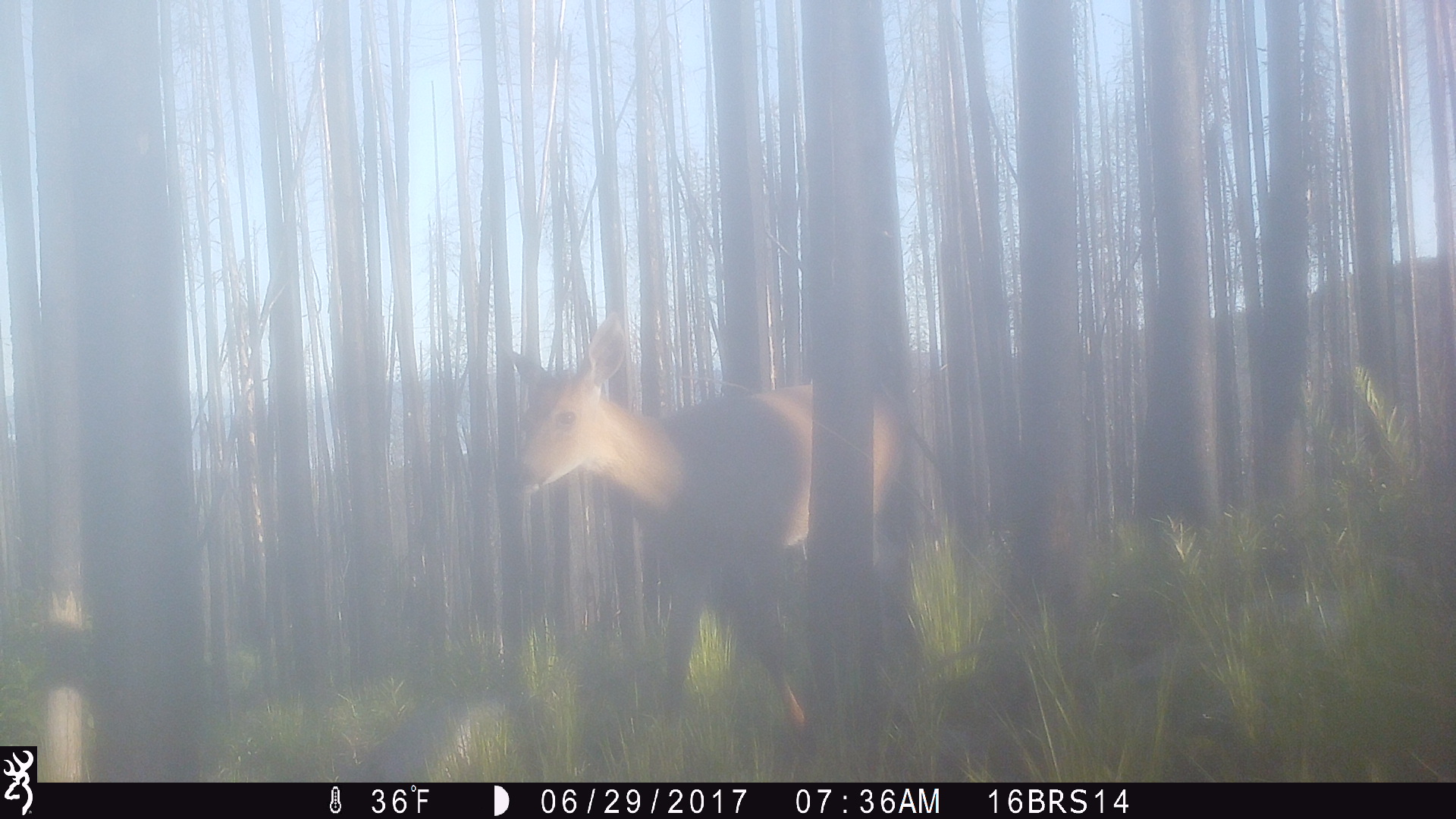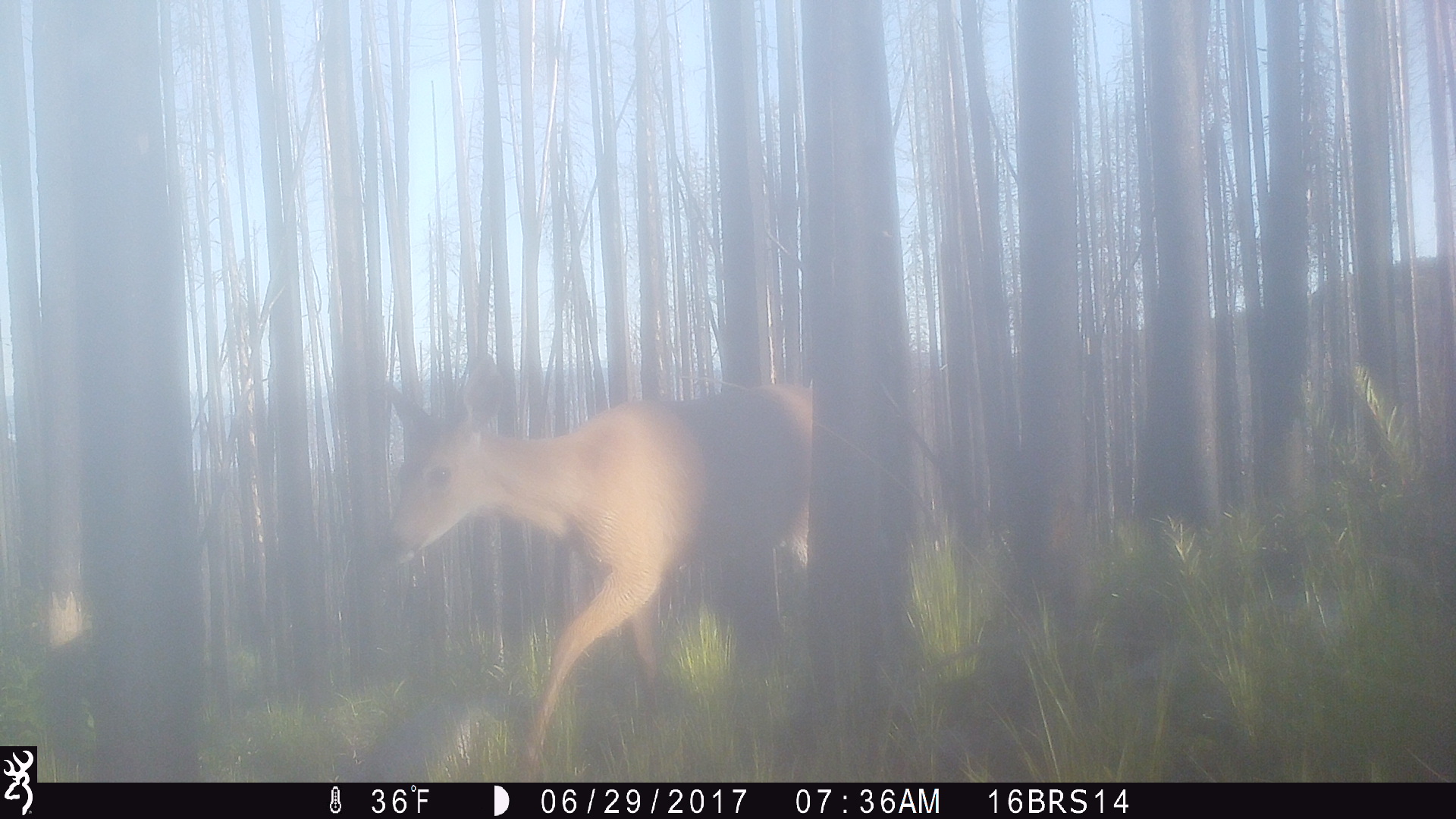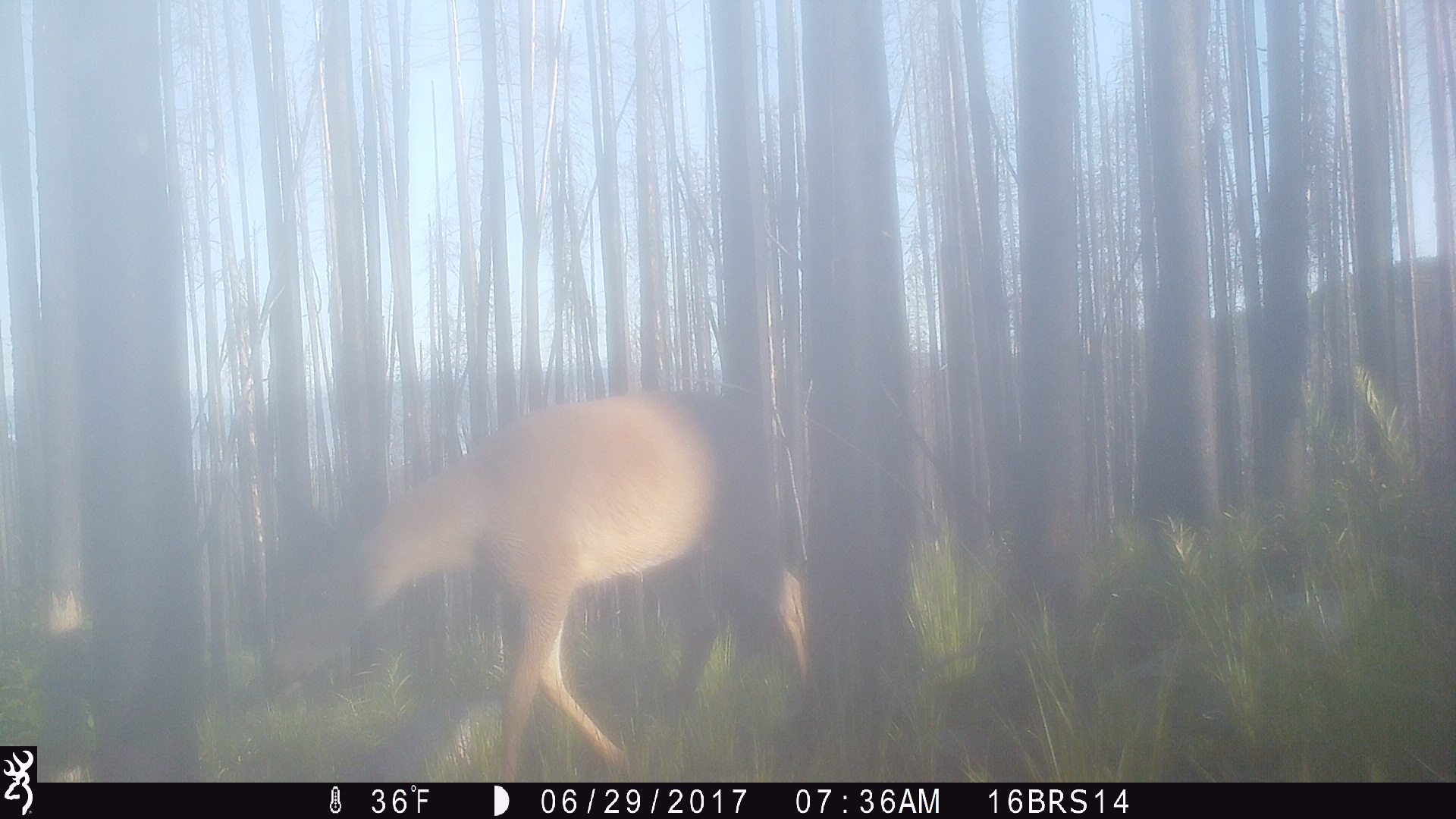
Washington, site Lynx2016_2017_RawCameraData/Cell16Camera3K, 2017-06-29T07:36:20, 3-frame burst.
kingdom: Animalia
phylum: Chordata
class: Mammalia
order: Artiodactyla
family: Cervidae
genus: Odocoileus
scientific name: Odocoileus virginianus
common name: white-tailed deer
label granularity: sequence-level